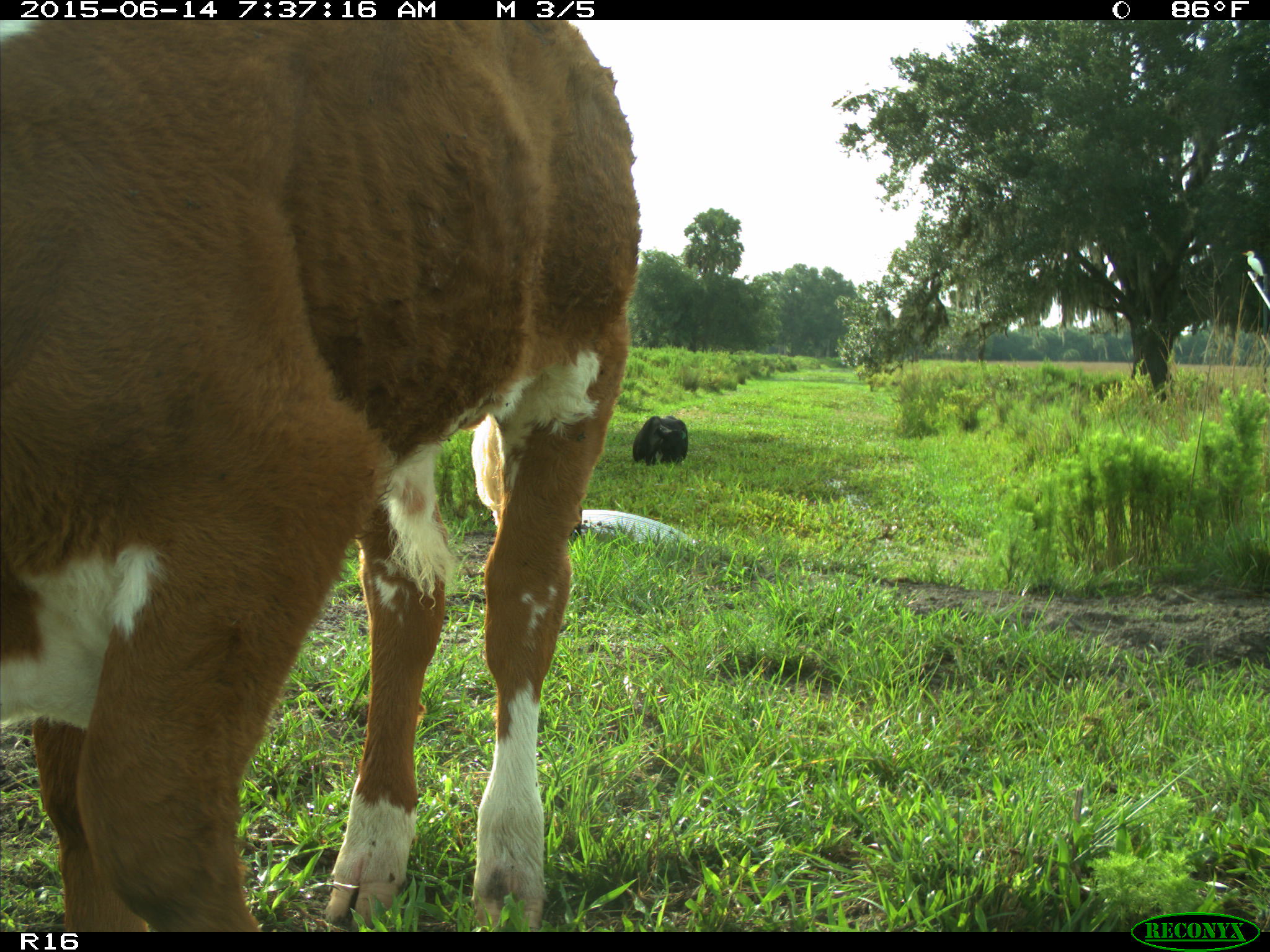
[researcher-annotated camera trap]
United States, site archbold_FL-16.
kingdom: Animalia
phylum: Chordata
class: Mammalia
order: Artiodactyla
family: Bovidae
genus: Bos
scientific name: Bos taurus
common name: domestic cow